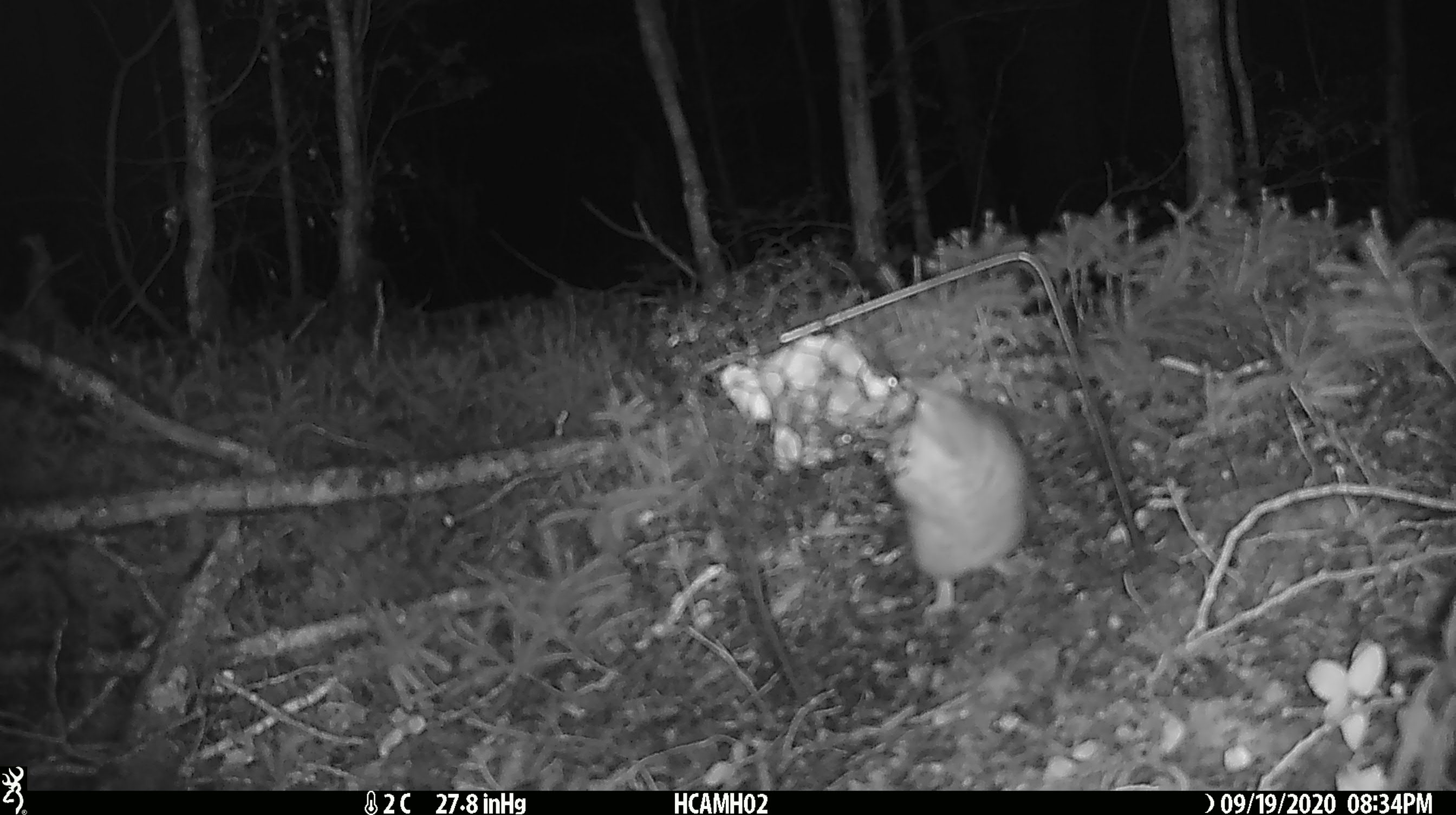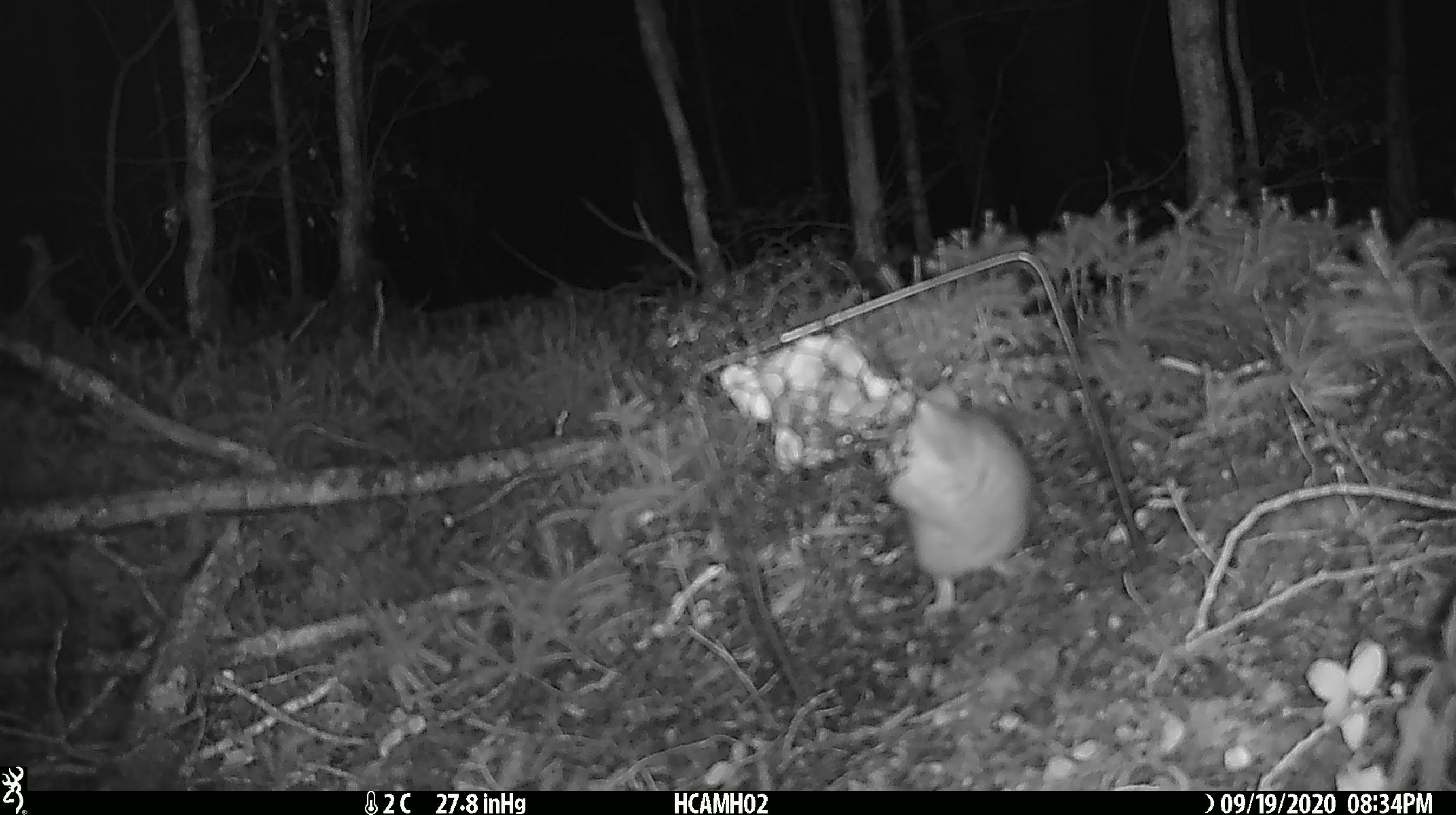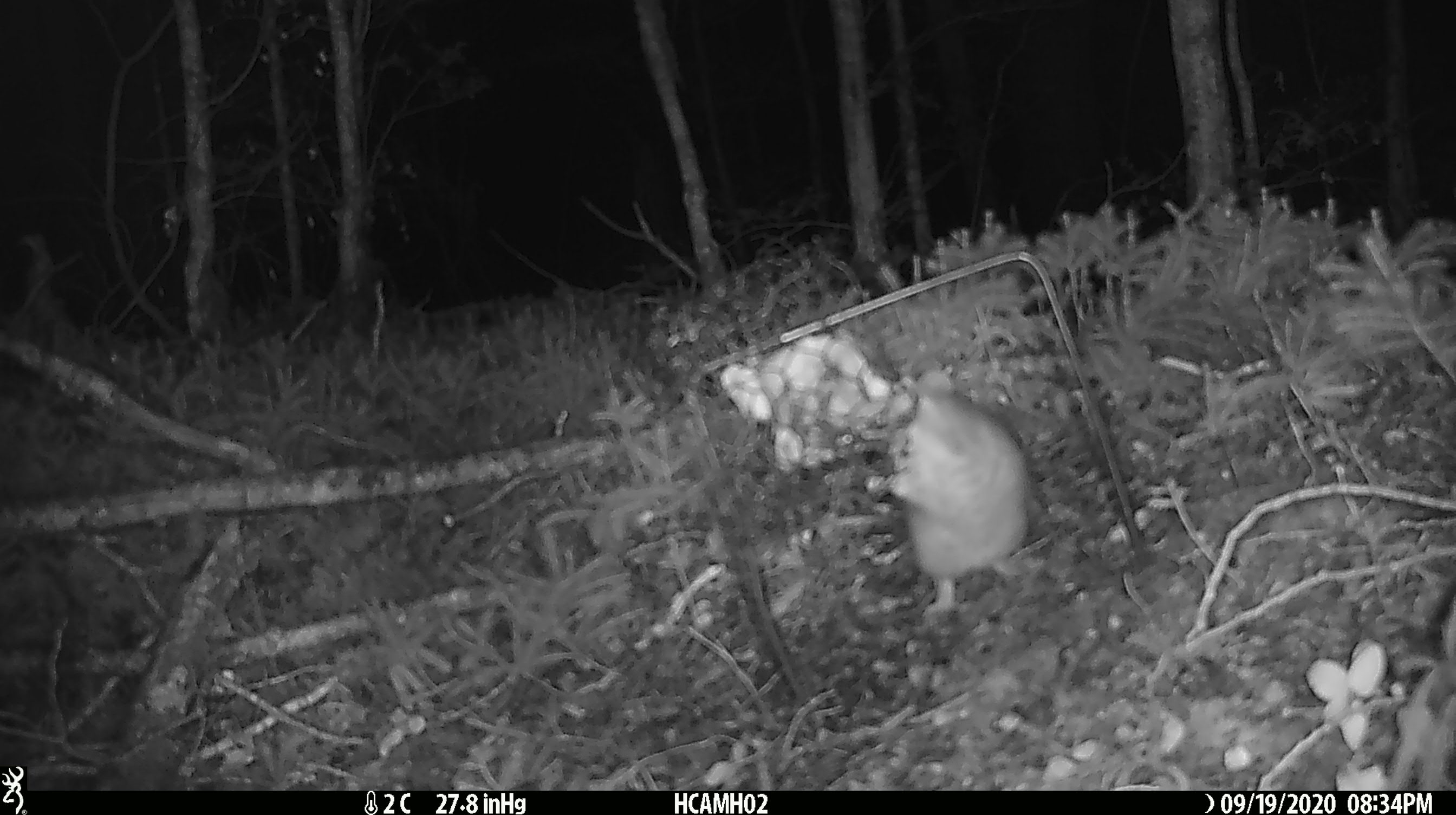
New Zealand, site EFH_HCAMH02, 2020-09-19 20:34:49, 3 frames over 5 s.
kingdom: Animalia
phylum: Chordata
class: Mammalia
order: Rodentia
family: Muridae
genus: Rattus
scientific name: Rattus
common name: rat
Rat (Rattus).